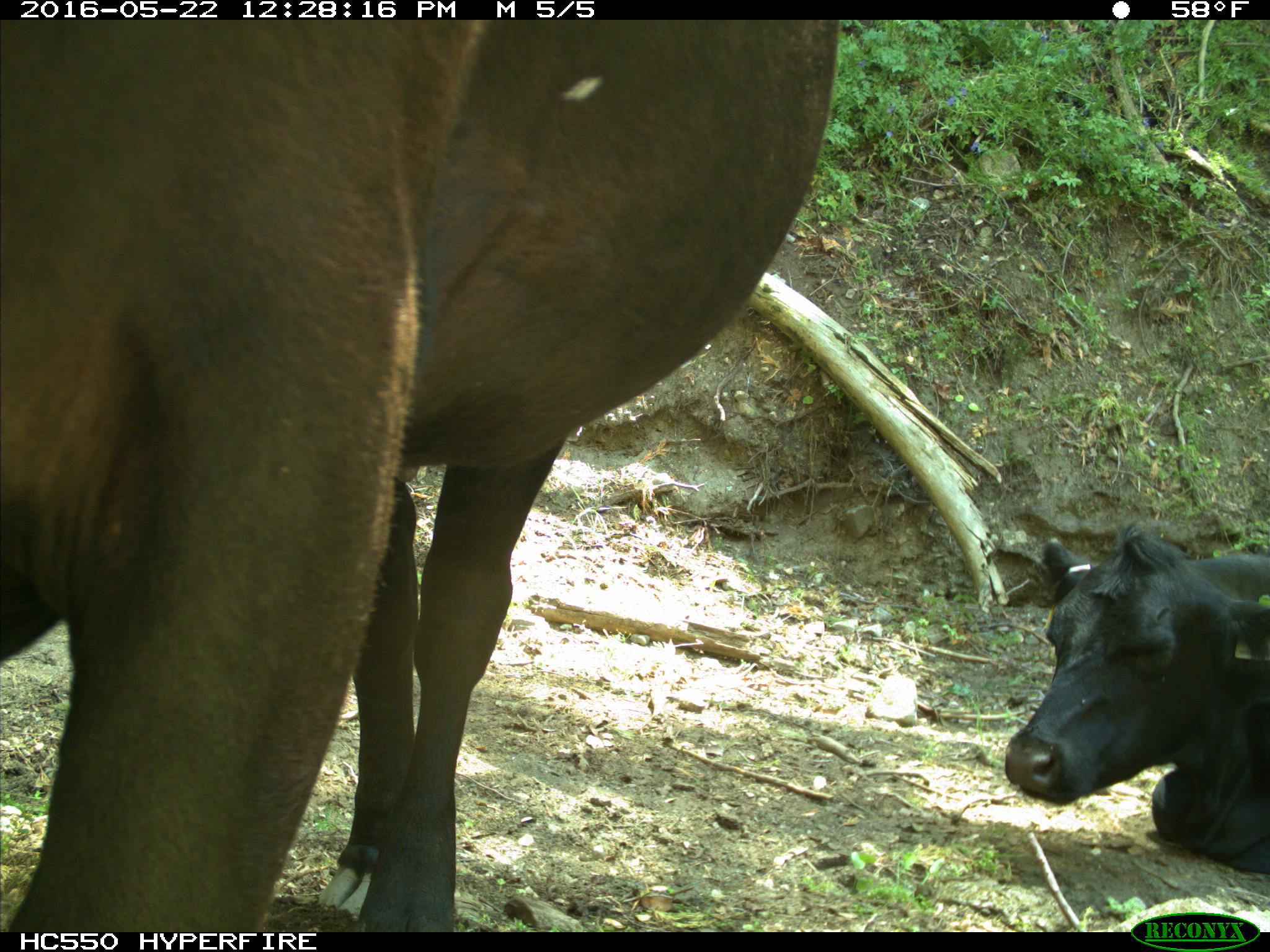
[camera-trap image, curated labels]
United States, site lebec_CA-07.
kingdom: Animalia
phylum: Chordata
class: Mammalia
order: Artiodactyla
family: Bovidae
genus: Bos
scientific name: Bos taurus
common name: domestic cow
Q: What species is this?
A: Bos taurus (domestic cow).